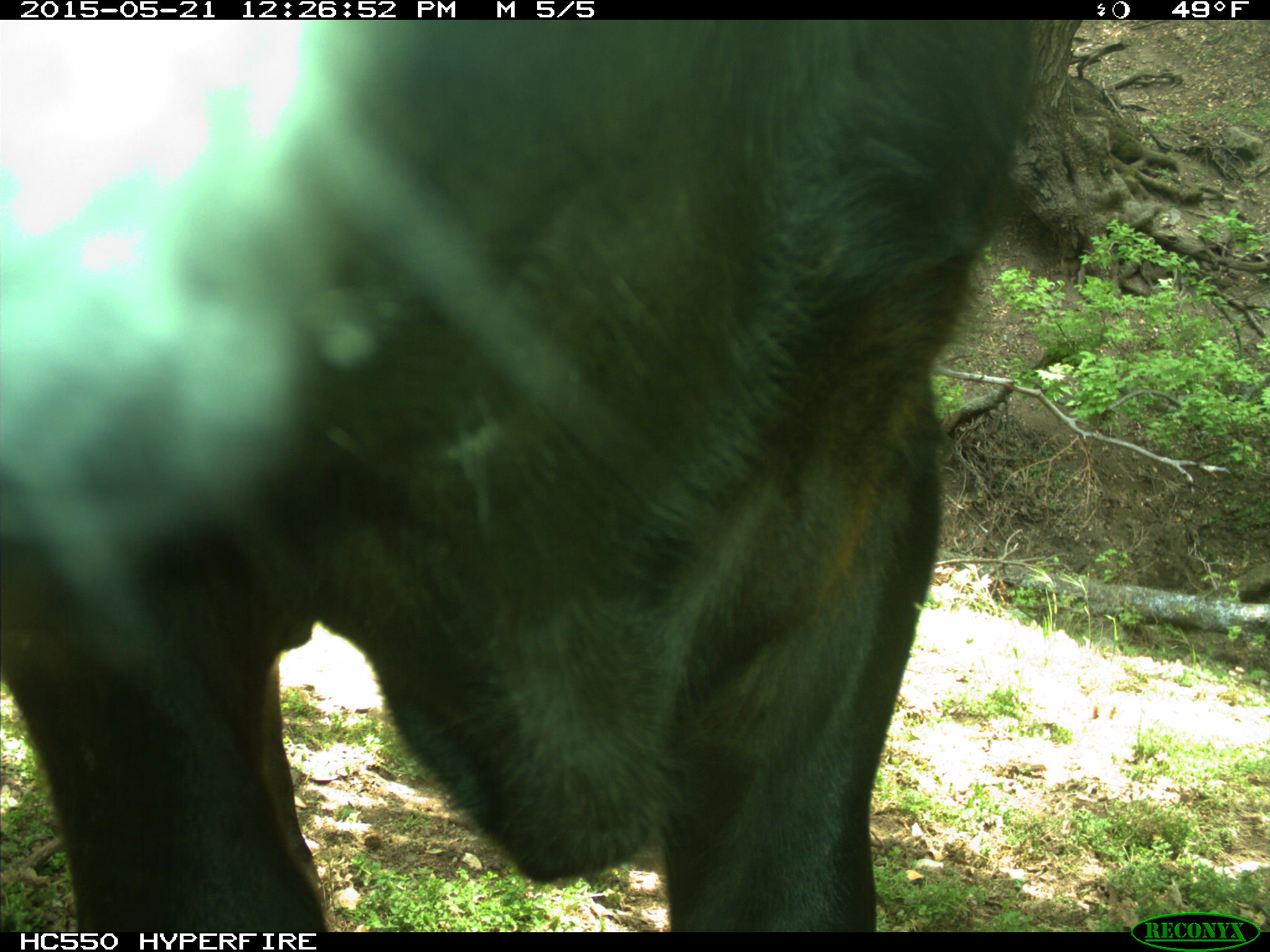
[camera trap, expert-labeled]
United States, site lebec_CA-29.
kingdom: Animalia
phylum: Chordata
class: Mammalia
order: Artiodactyla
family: Bovidae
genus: Bos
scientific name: Bos taurus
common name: domestic cow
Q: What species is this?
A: Bos taurus (domestic cow).